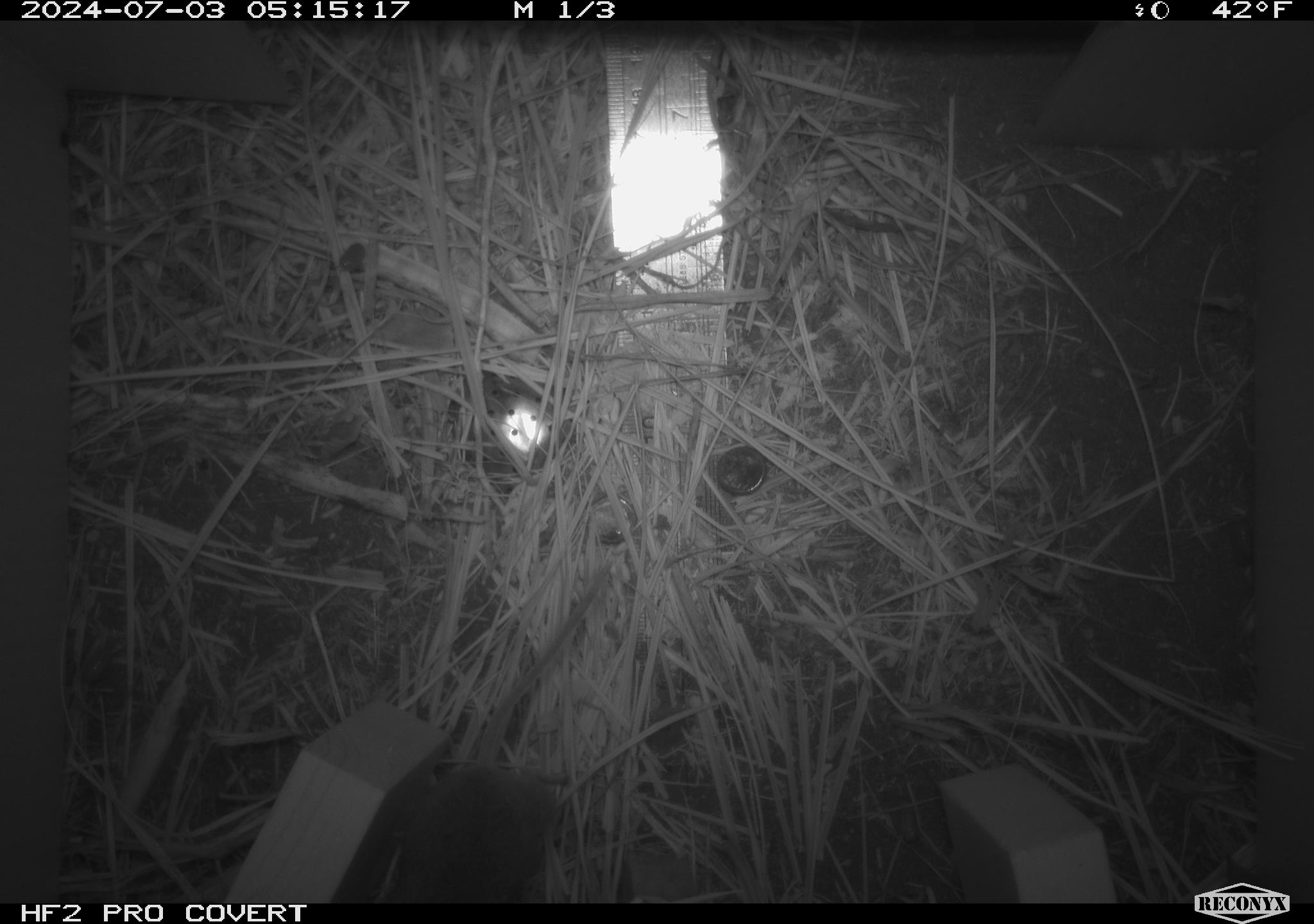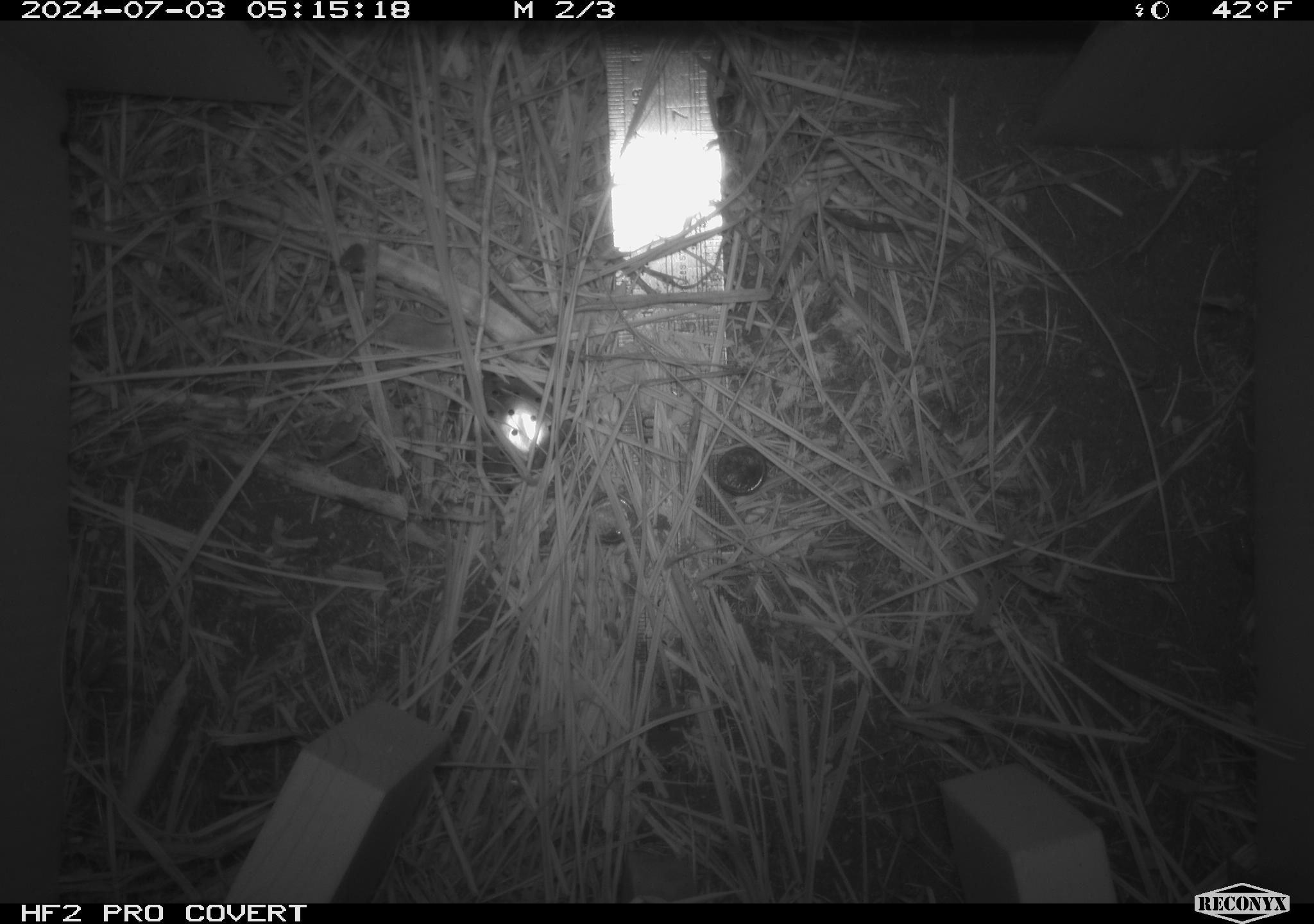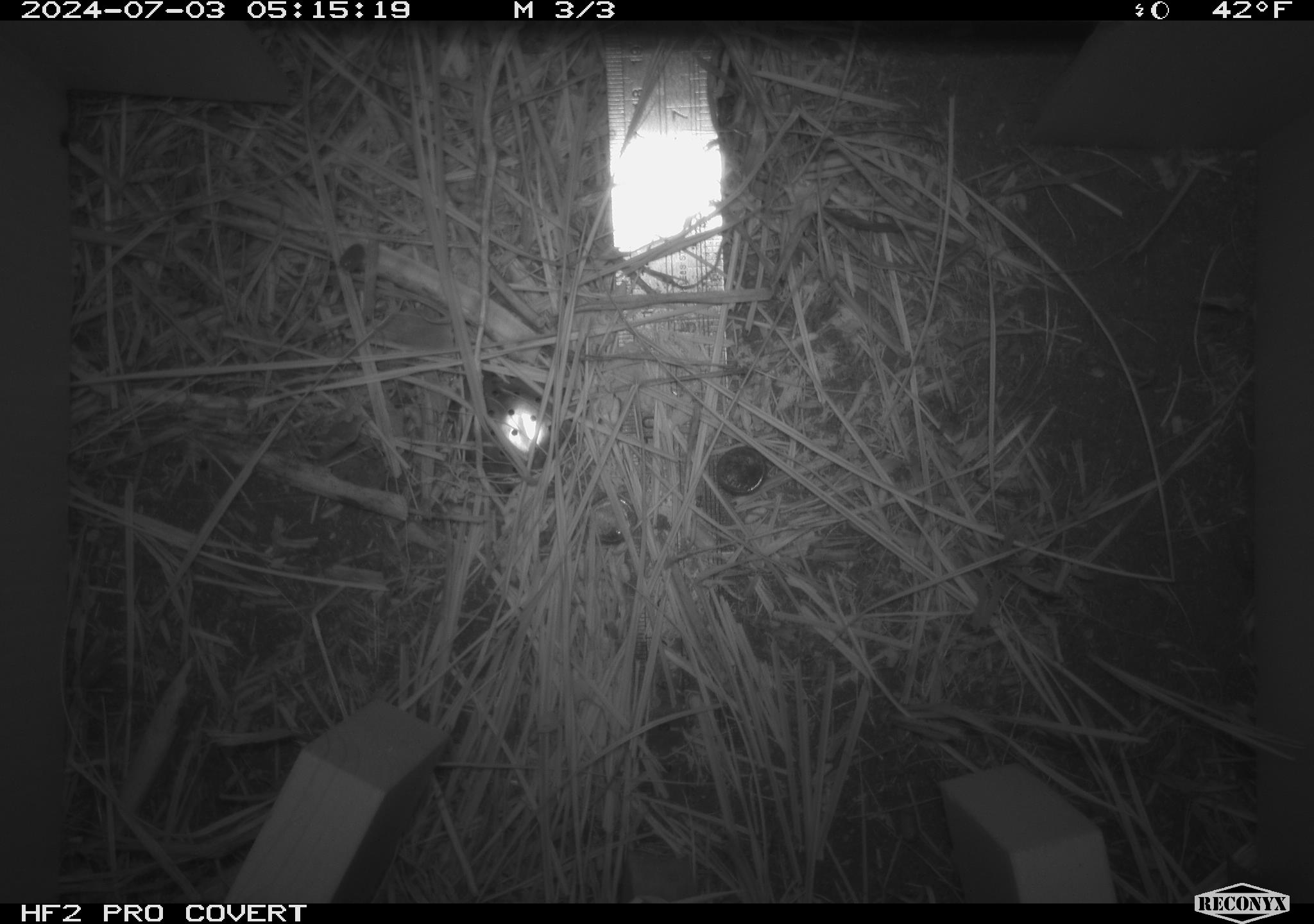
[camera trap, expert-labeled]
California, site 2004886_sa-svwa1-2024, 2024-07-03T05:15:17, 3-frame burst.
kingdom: Animalia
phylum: Chordata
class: Mammalia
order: Rodentia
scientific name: Rodentia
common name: mouse species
Mouse species (Rodentia).